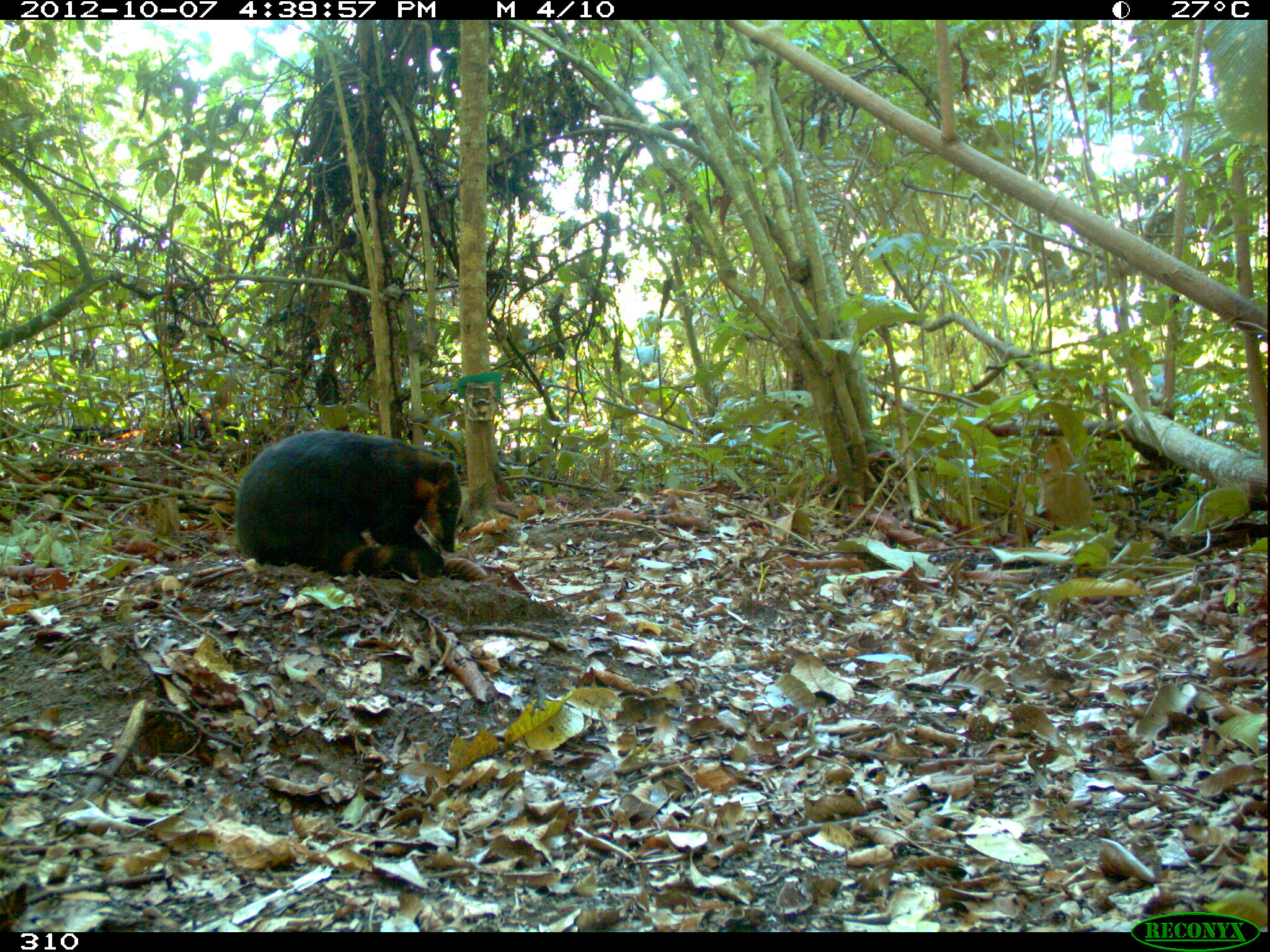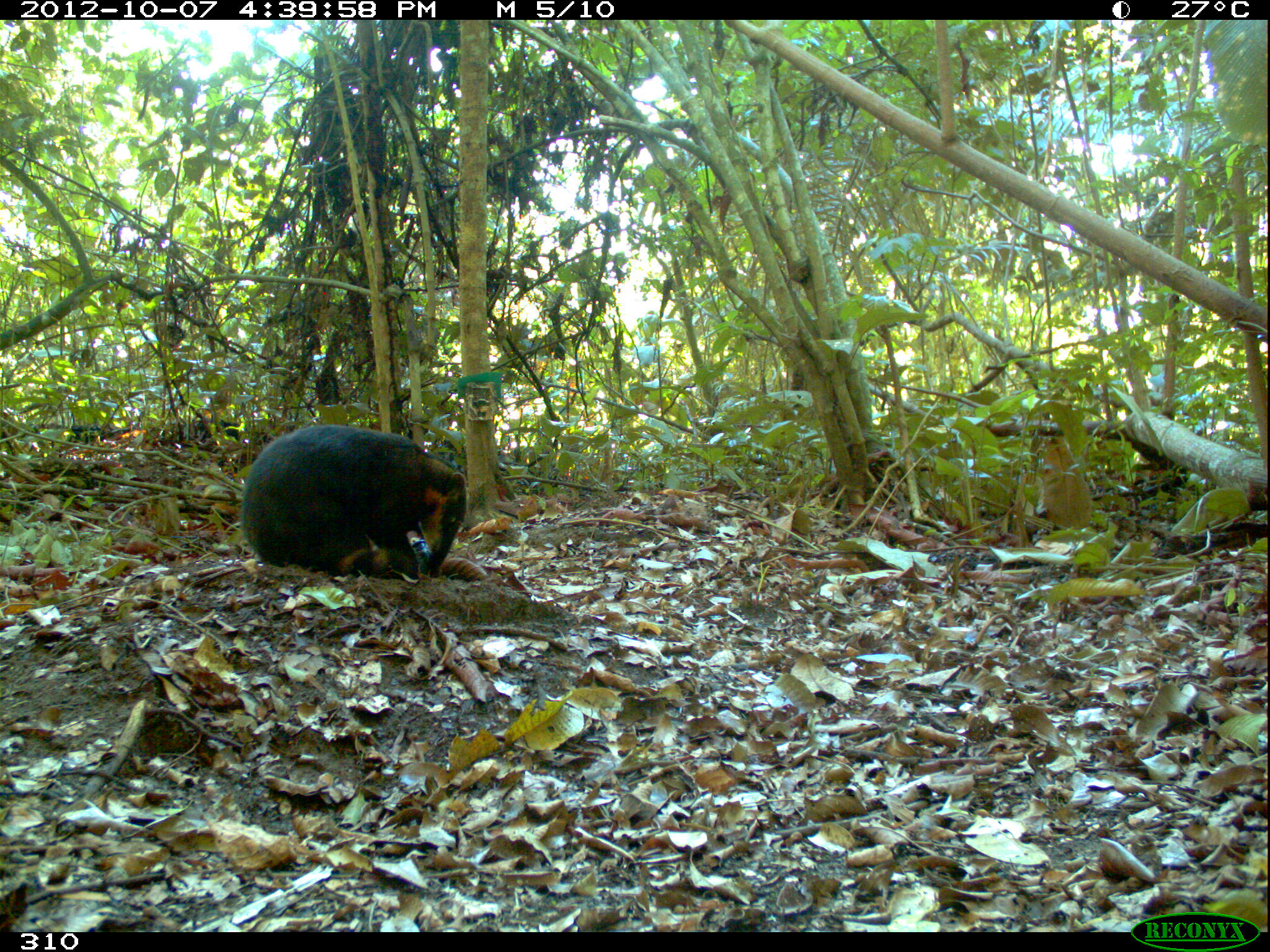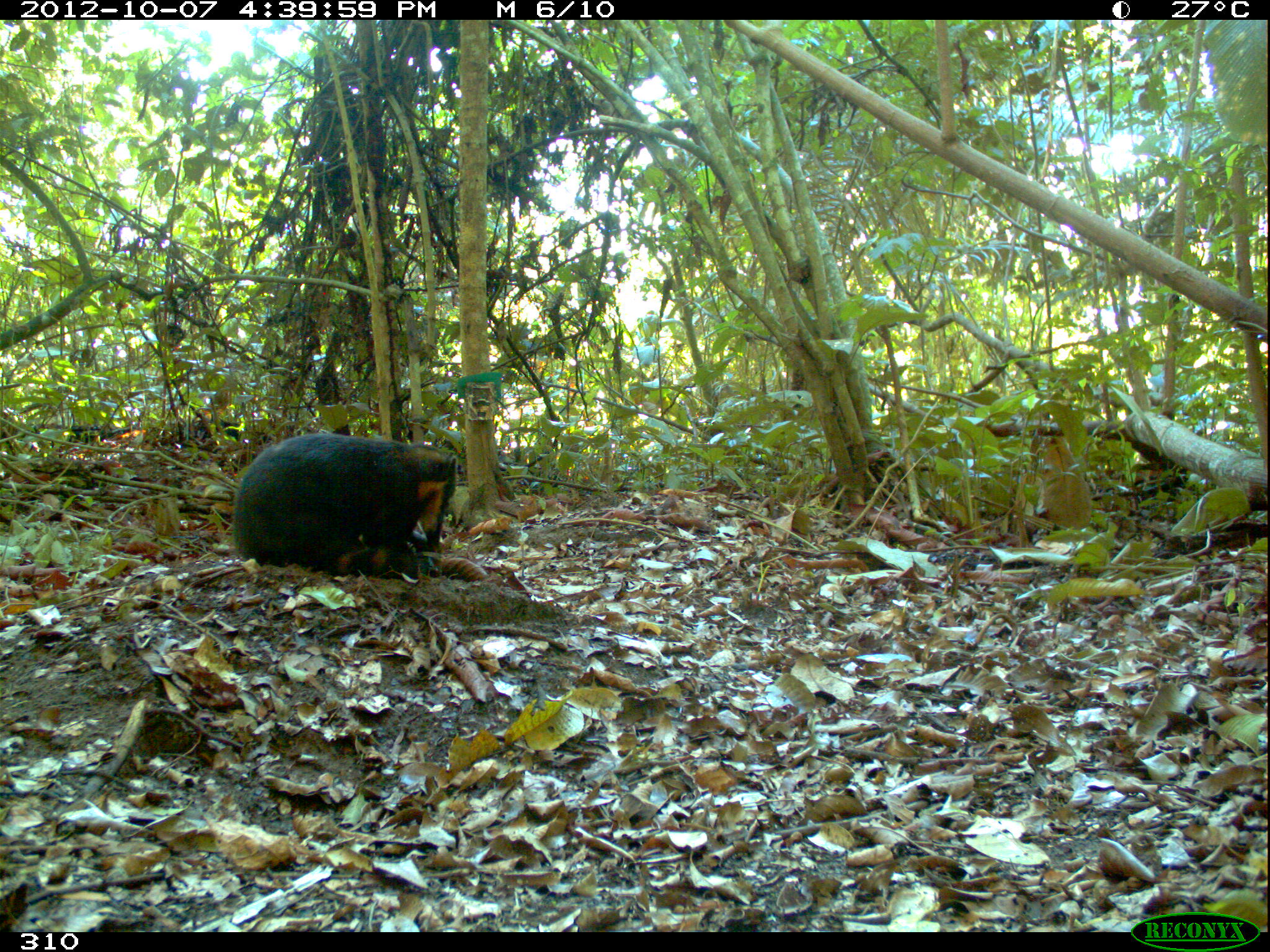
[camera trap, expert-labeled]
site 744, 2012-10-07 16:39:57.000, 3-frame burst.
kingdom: Animalia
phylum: Chordata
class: Mammalia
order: Carnivora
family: Procyonidae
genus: Nasua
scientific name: Nasua nasua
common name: south american coati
Nasua nasua (south american coati).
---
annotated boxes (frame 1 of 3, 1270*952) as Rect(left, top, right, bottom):
nasua nasua: Rect(236, 430, 460, 576)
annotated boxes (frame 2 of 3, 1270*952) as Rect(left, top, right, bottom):
nasua nasua: Rect(242, 424, 467, 577)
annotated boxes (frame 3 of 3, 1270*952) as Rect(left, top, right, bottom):
nasua nasua: Rect(233, 430, 459, 583)